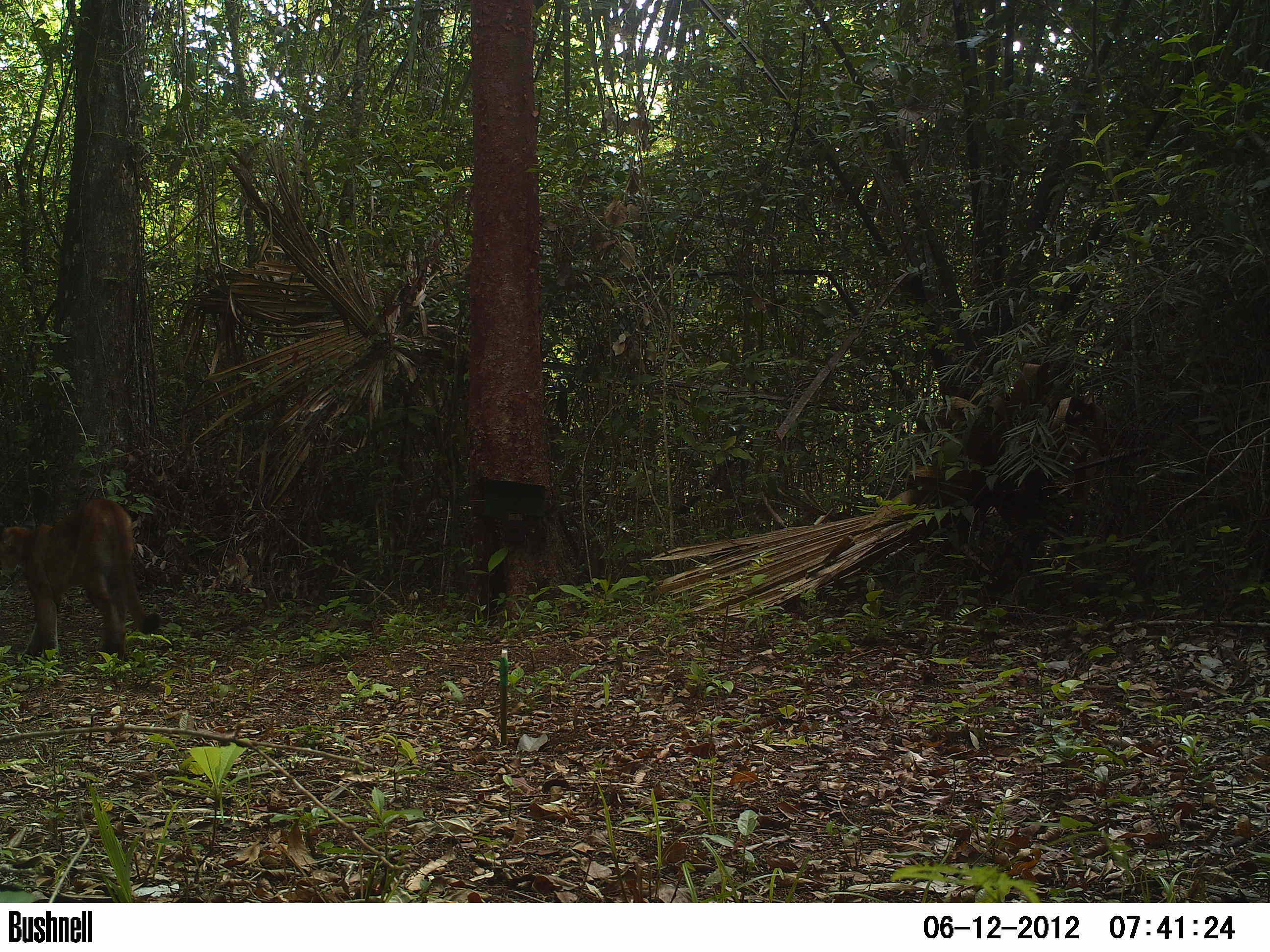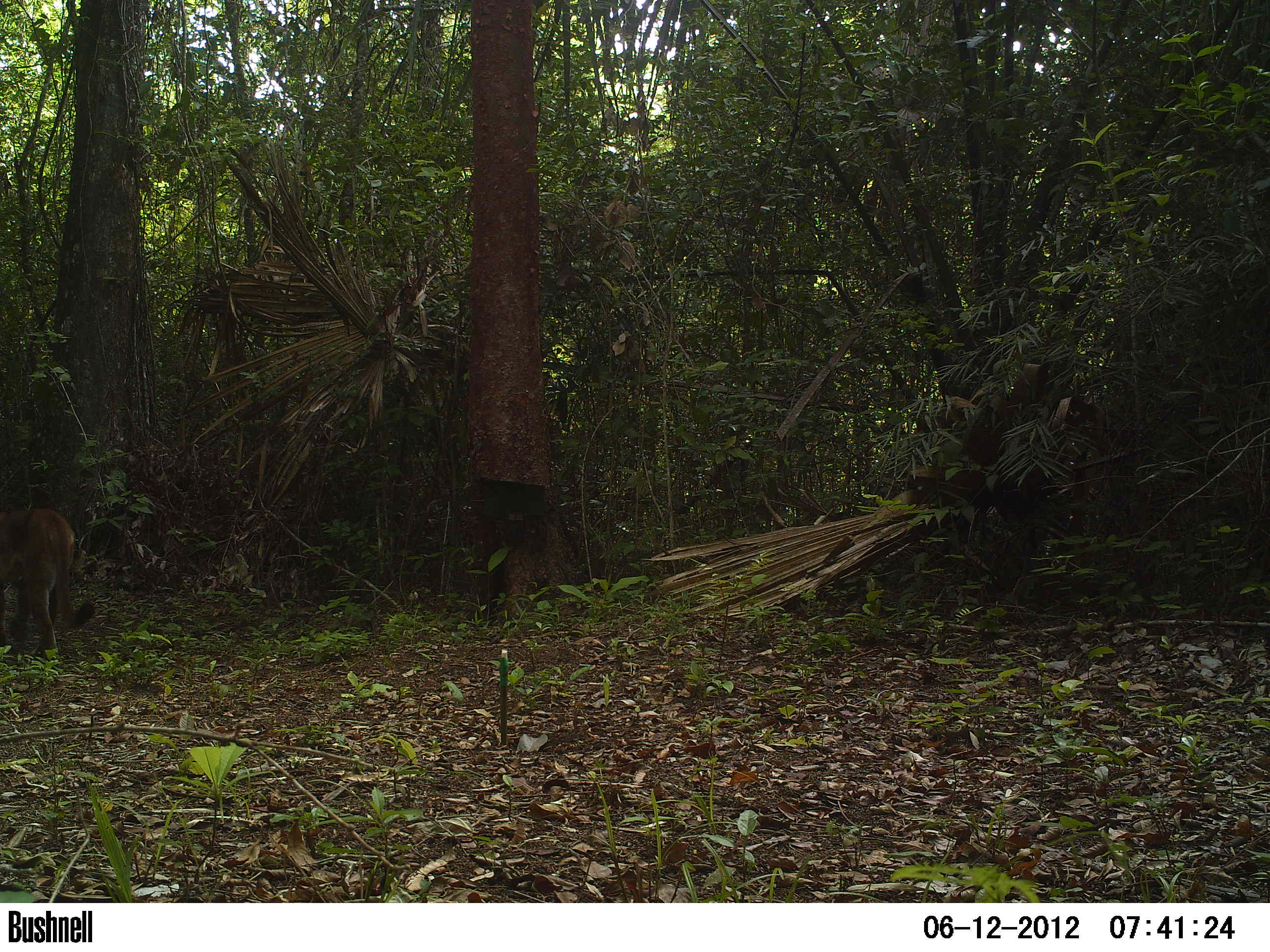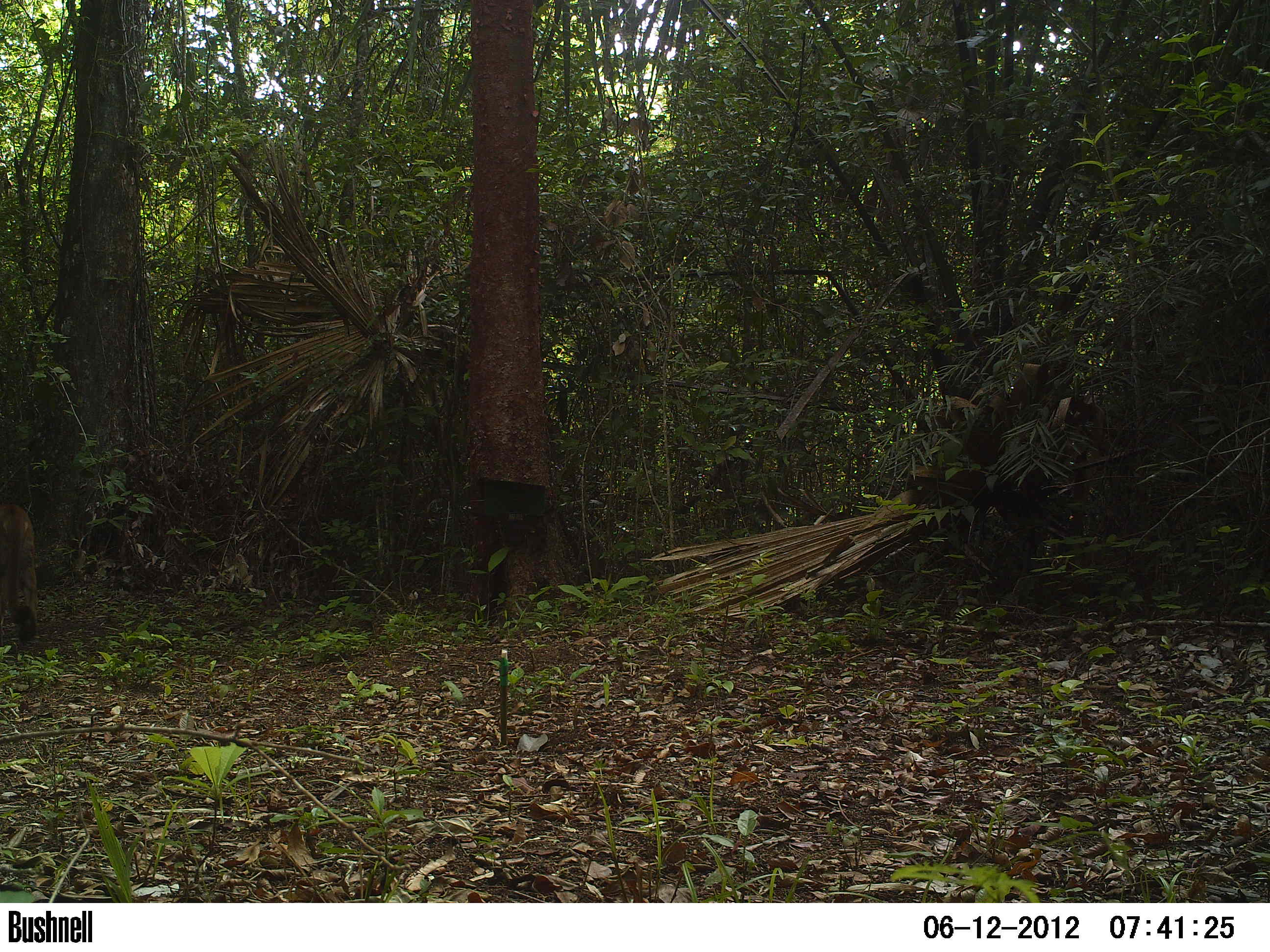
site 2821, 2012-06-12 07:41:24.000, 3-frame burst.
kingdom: Animalia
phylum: Chordata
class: Mammalia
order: Carnivora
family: Felidae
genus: Puma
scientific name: Puma concolor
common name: mountain lion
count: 1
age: adult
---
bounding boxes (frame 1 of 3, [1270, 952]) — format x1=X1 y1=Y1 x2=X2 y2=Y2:
puma concolor: x1=0 y1=496 x2=161 y2=667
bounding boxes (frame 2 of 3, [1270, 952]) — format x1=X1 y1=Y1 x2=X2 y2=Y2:
puma concolor: x1=0 y1=507 x2=95 y2=664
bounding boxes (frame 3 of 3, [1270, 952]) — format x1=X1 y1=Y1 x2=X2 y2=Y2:
puma concolor: x1=0 y1=502 x2=39 y2=644